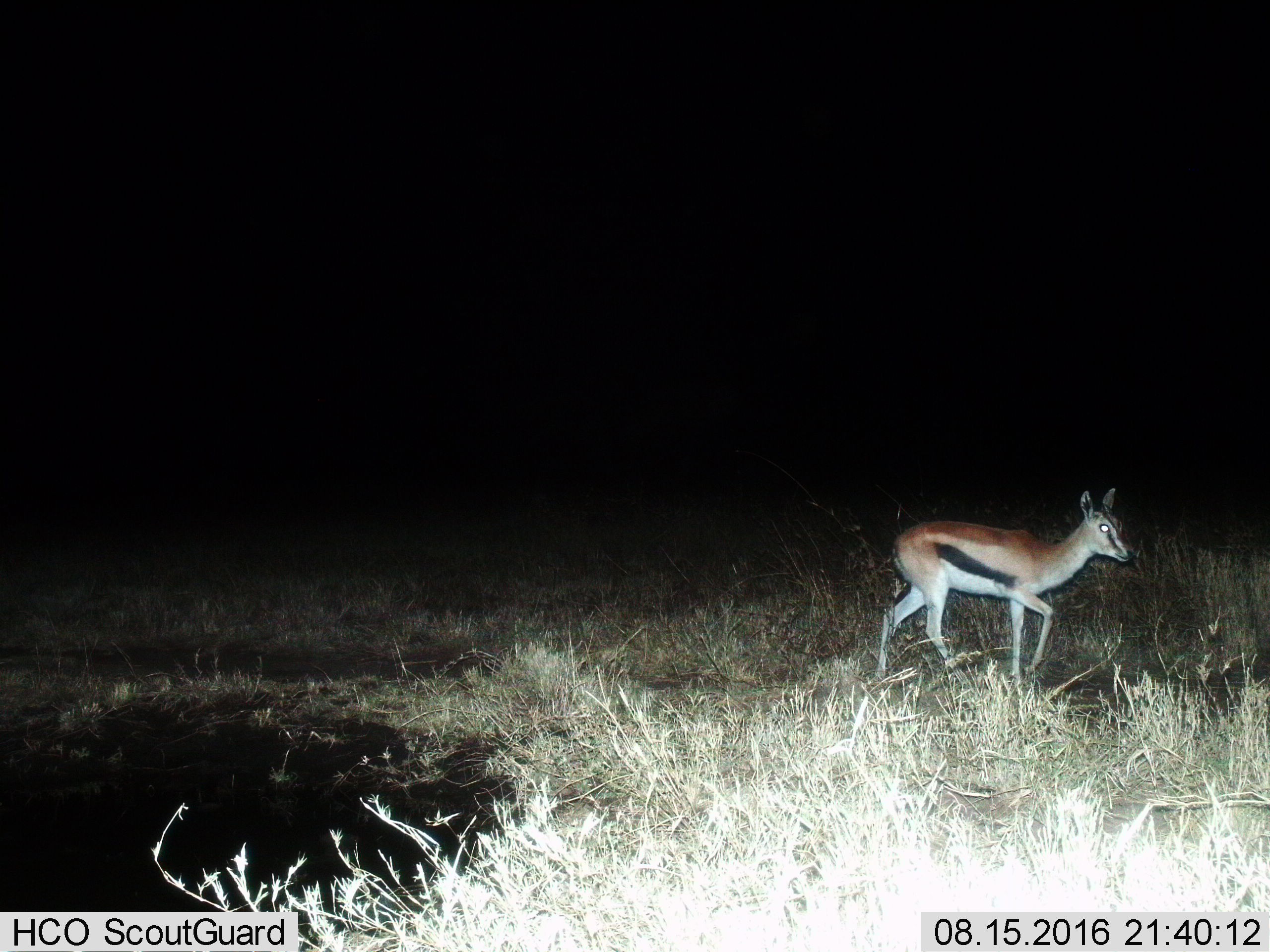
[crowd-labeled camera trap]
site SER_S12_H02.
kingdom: Animalia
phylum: Chordata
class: Mammalia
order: Artiodactyla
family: Bovidae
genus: Eudorcas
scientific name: Eudorcas thomsonii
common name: thomson's gazelle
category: gazellethomsons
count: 1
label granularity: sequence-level